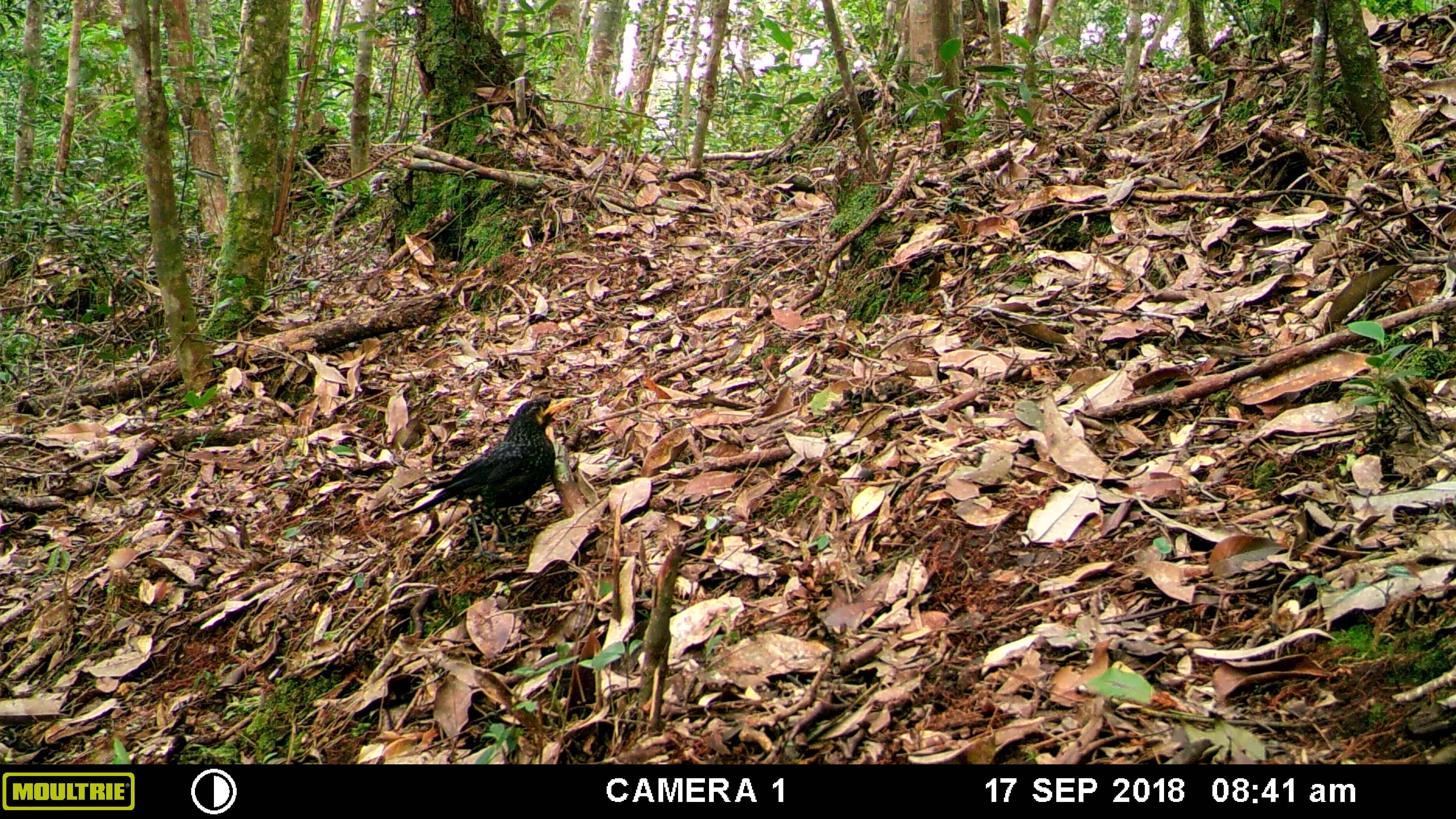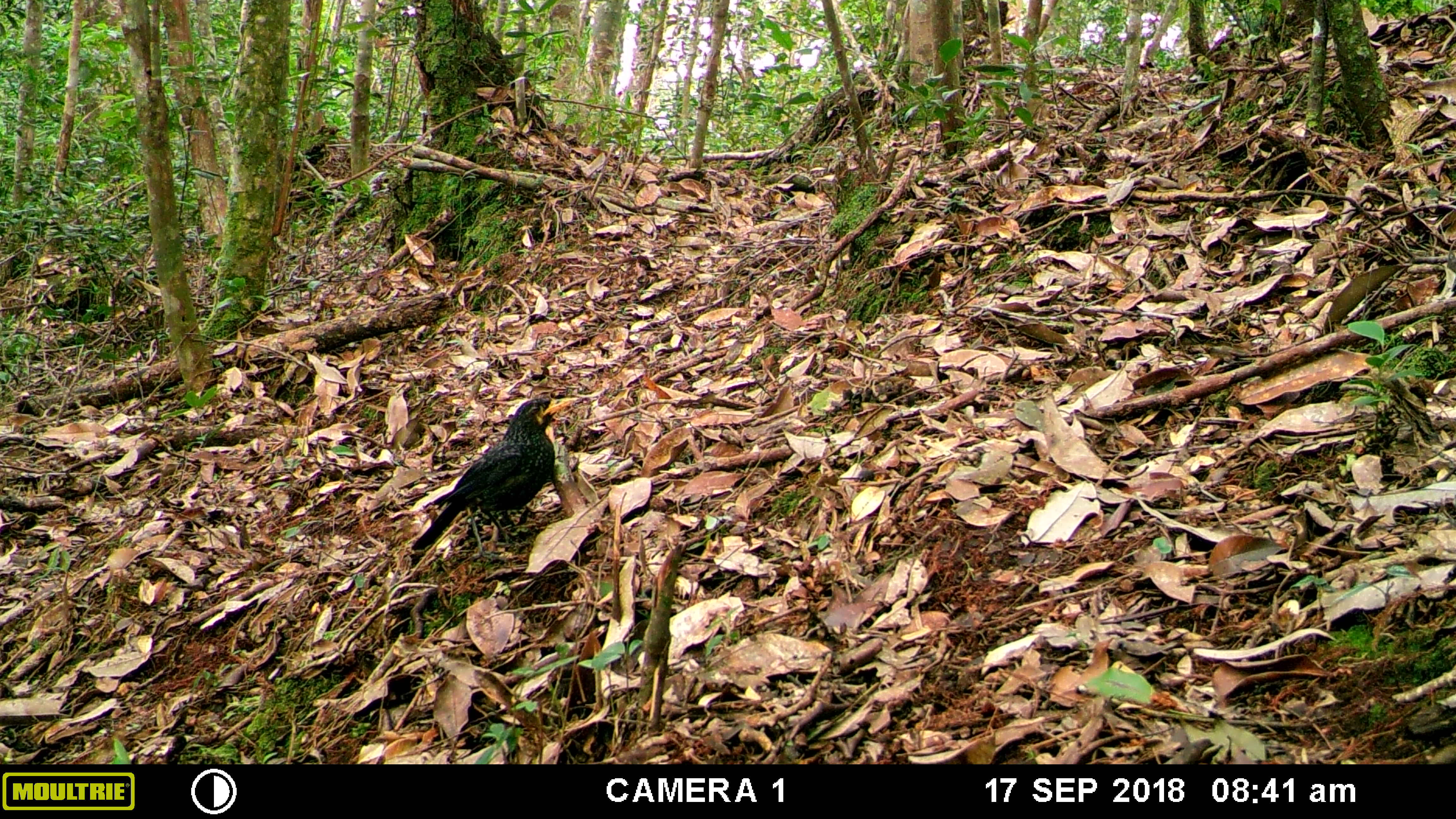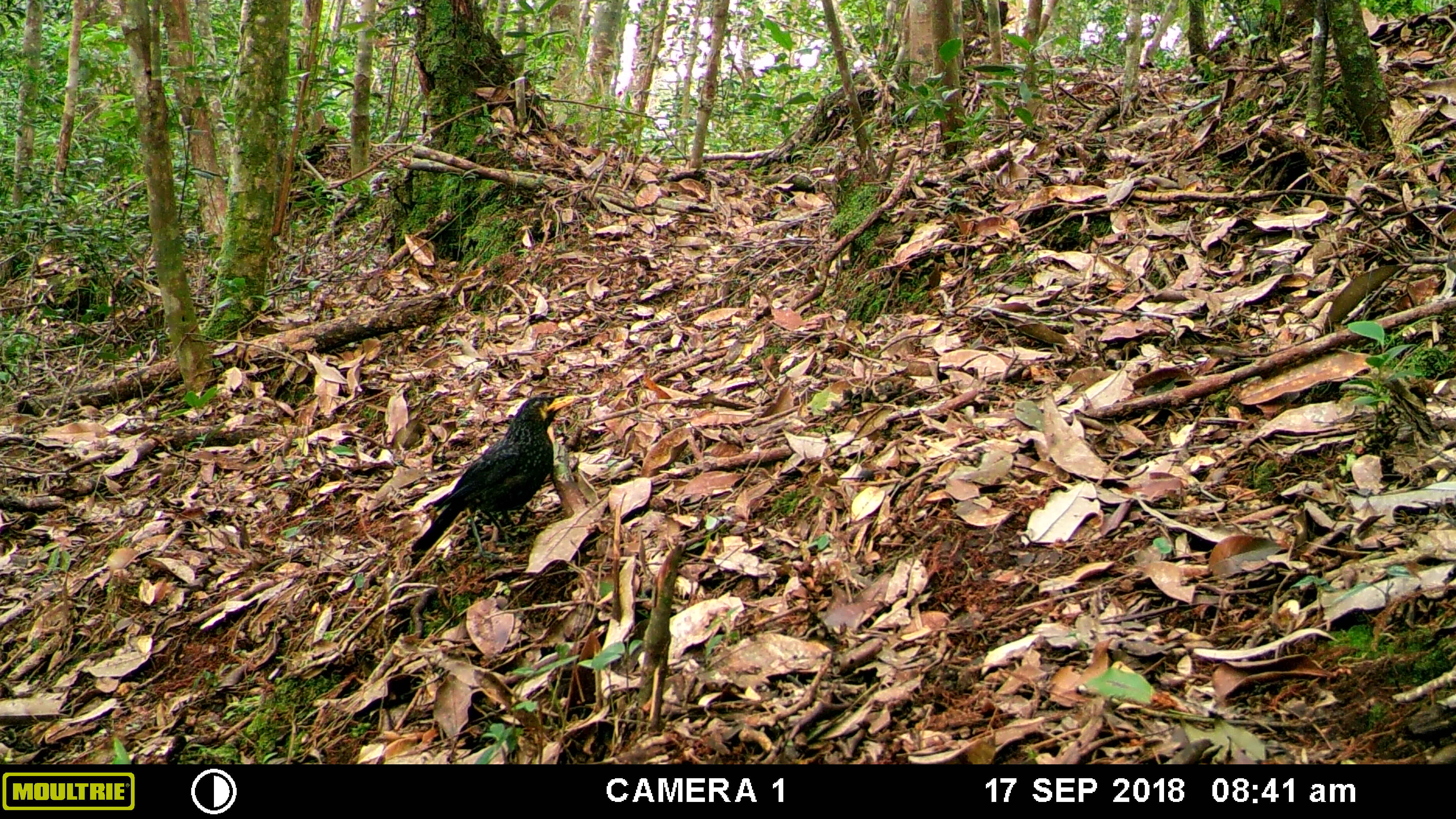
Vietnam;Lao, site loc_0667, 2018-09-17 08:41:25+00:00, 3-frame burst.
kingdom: Animalia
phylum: Chordata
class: Aves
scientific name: Aves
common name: bird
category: unidentified bird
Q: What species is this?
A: Unidentified bird (bird) (Aves).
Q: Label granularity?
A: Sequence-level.